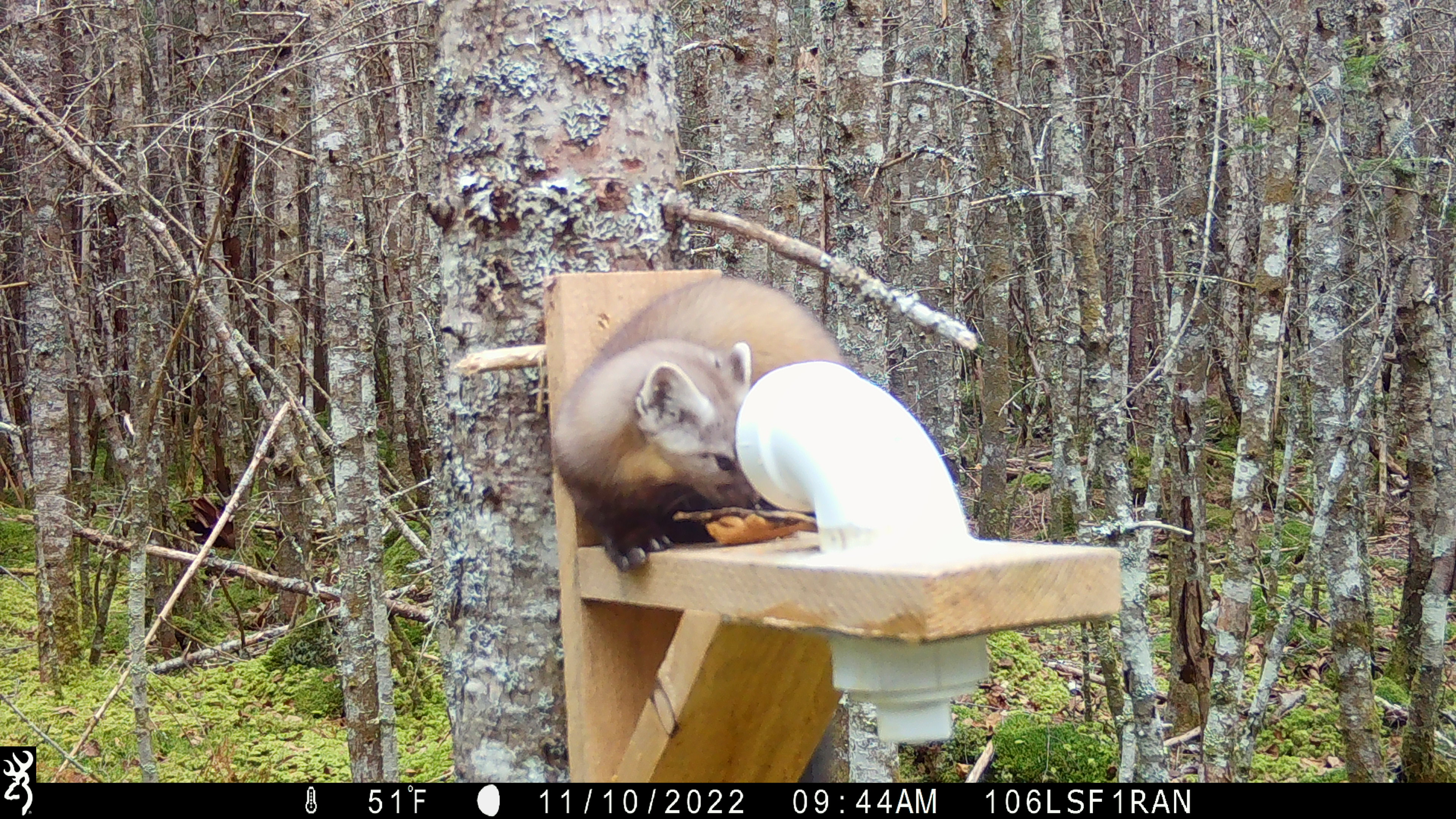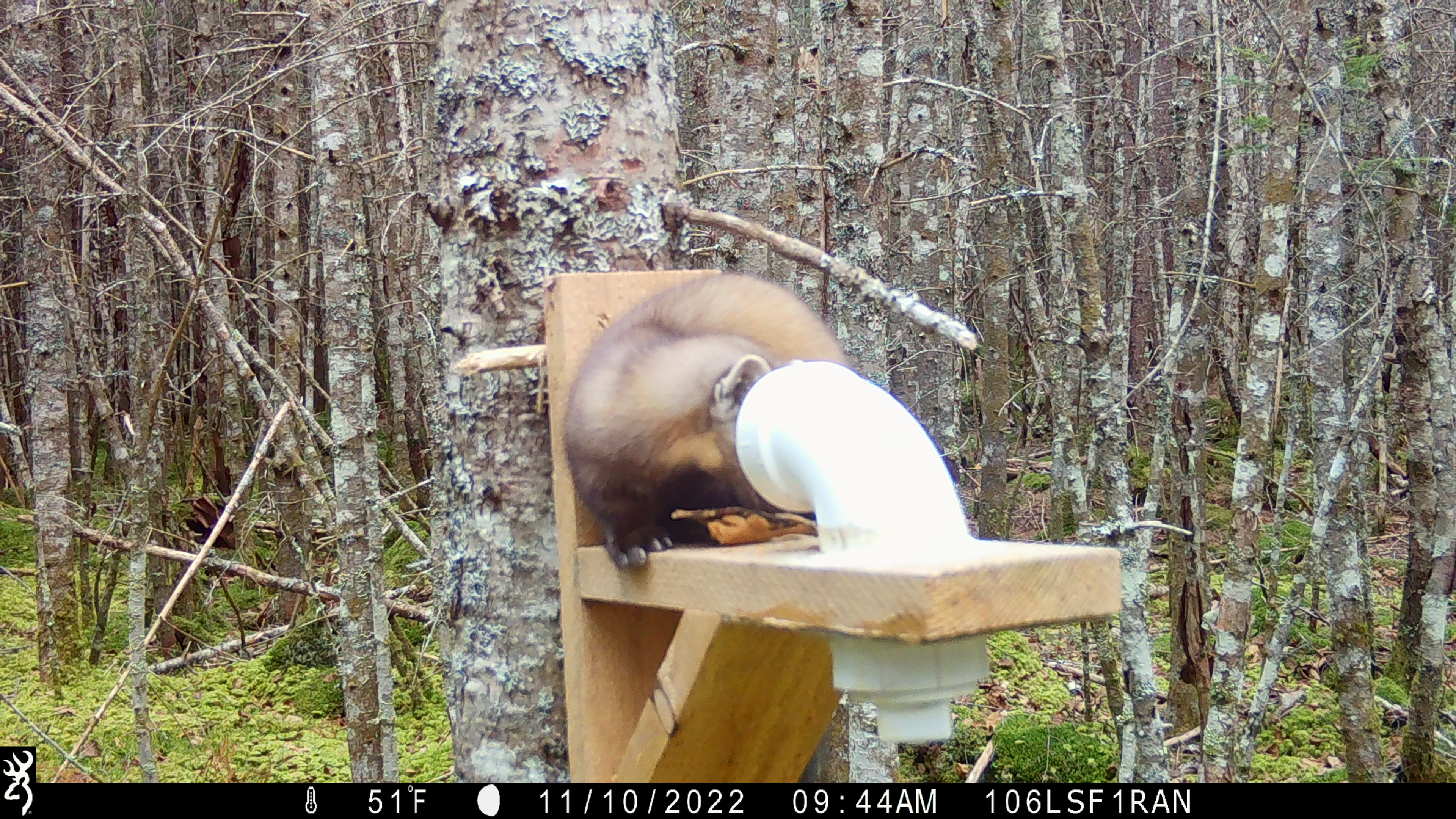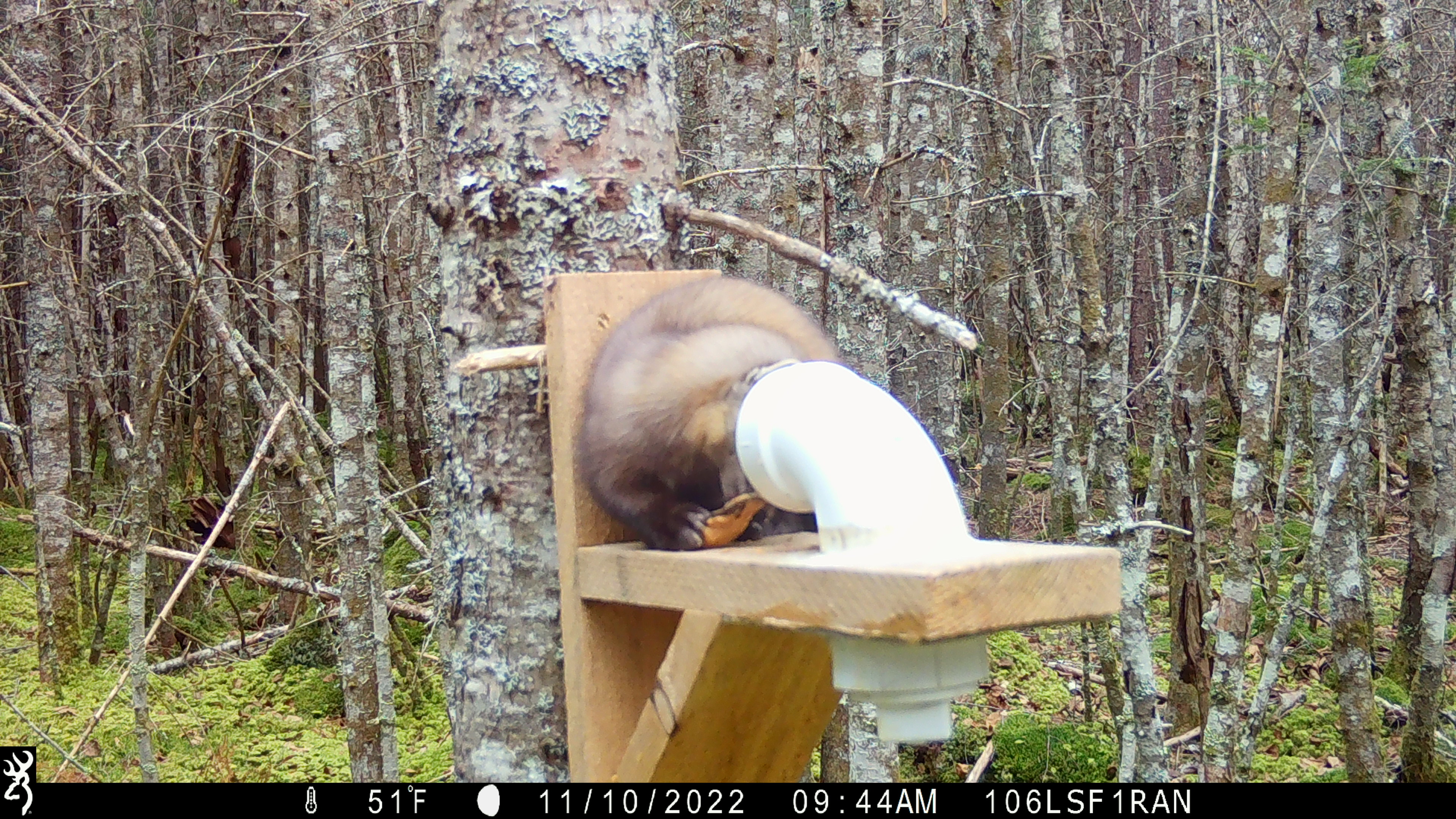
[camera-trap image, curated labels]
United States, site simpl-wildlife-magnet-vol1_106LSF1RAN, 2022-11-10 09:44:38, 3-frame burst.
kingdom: Animalia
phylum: Chordata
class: Mammalia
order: Carnivora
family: Mustelidae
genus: Martes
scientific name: Martes americana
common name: american marten